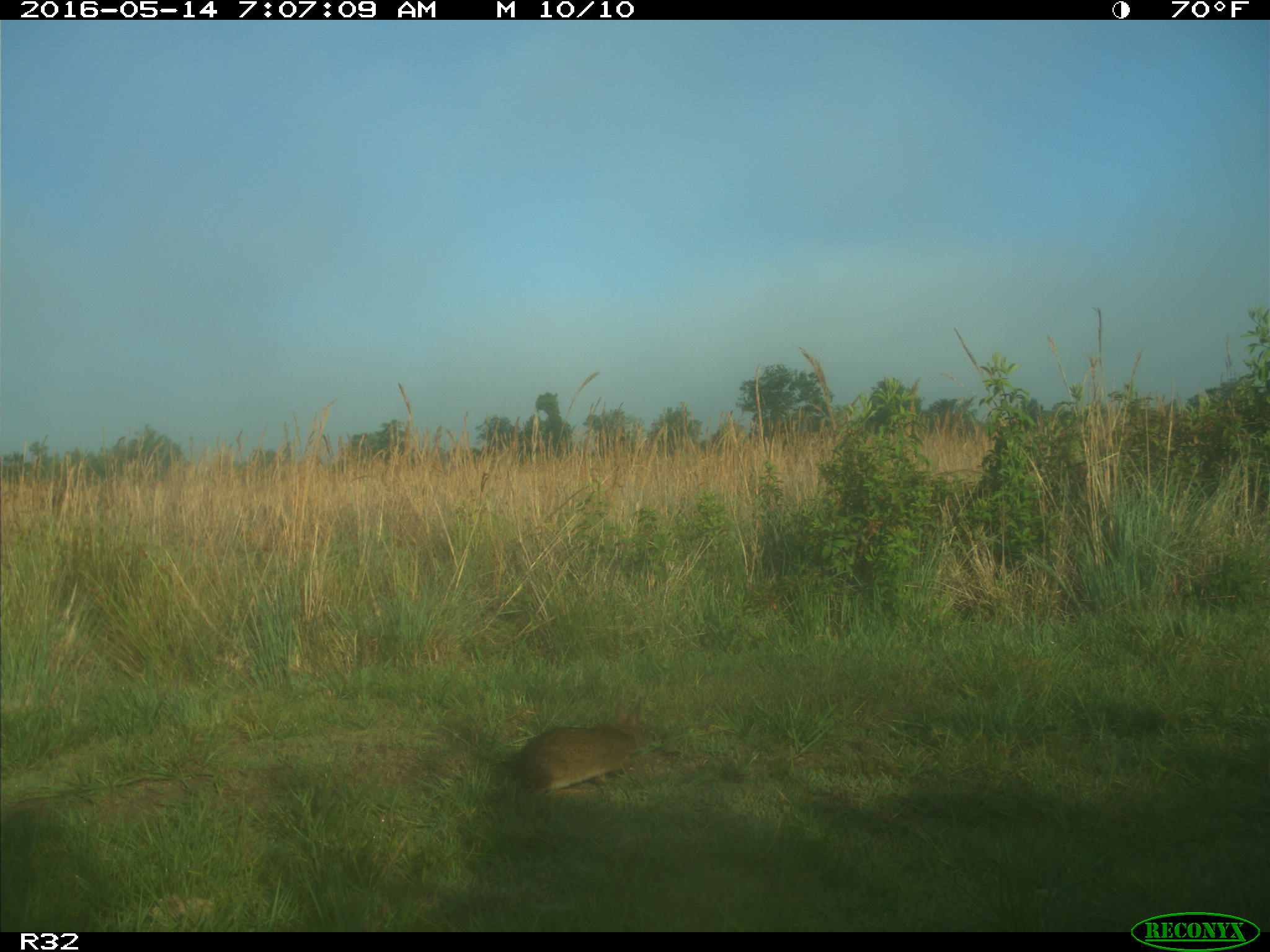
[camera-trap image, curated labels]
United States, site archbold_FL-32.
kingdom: Animalia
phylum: Chordata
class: Mammalia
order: Lagomorpha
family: Leporidae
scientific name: Leporidae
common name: rabbits and hares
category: unidentified rabbit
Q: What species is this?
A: Unidentified rabbit (rabbits and hares) (Leporidae).